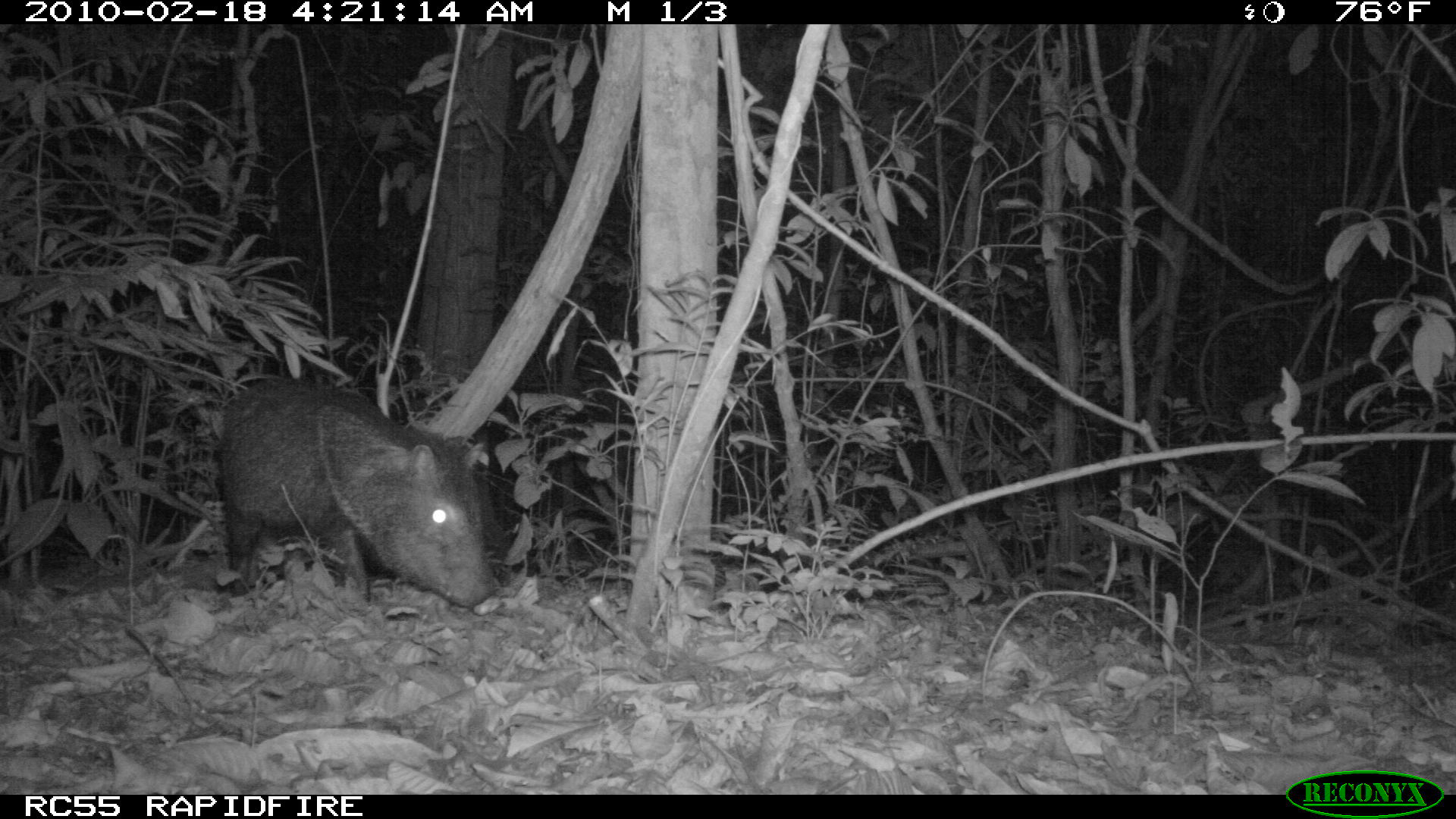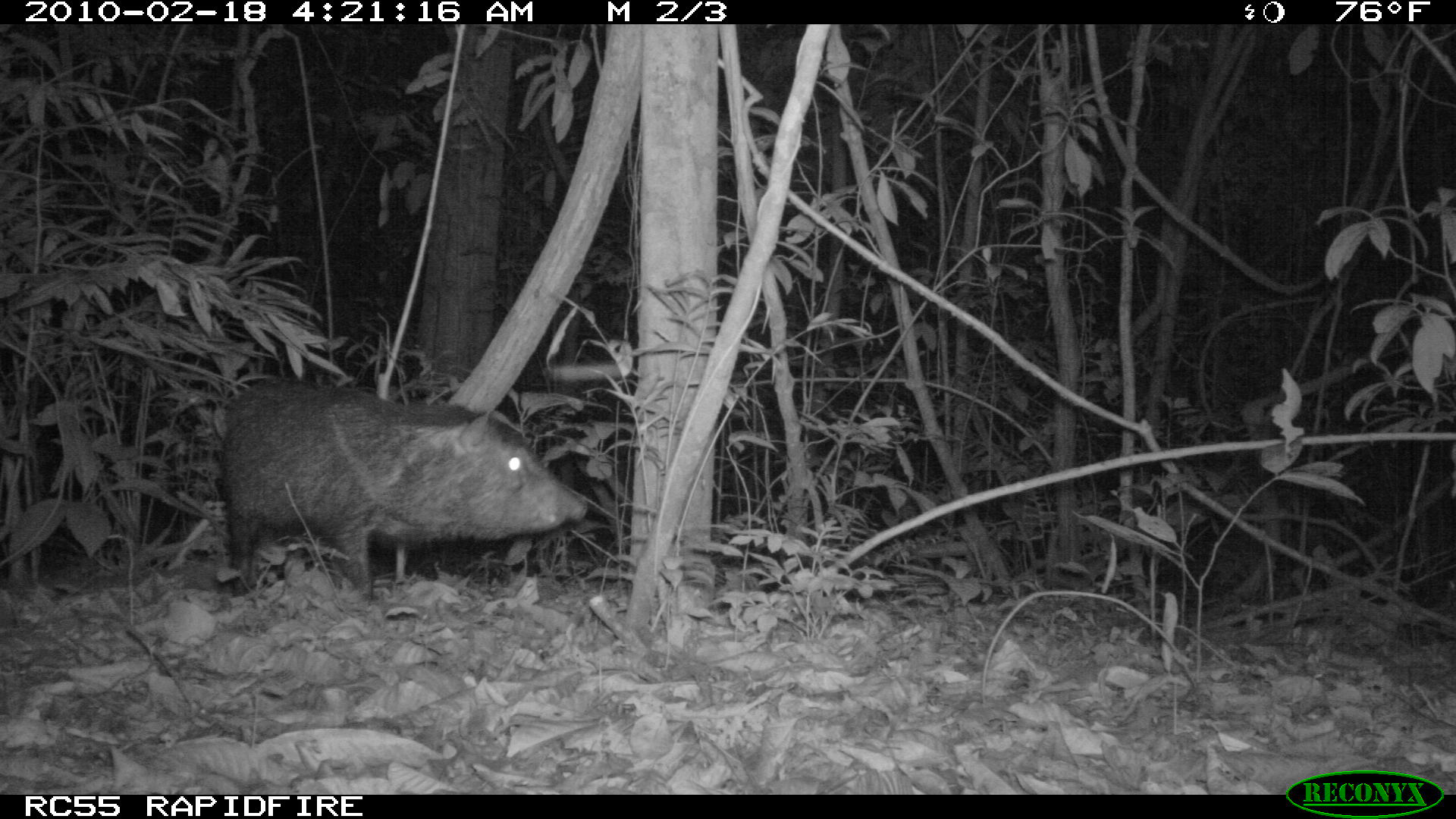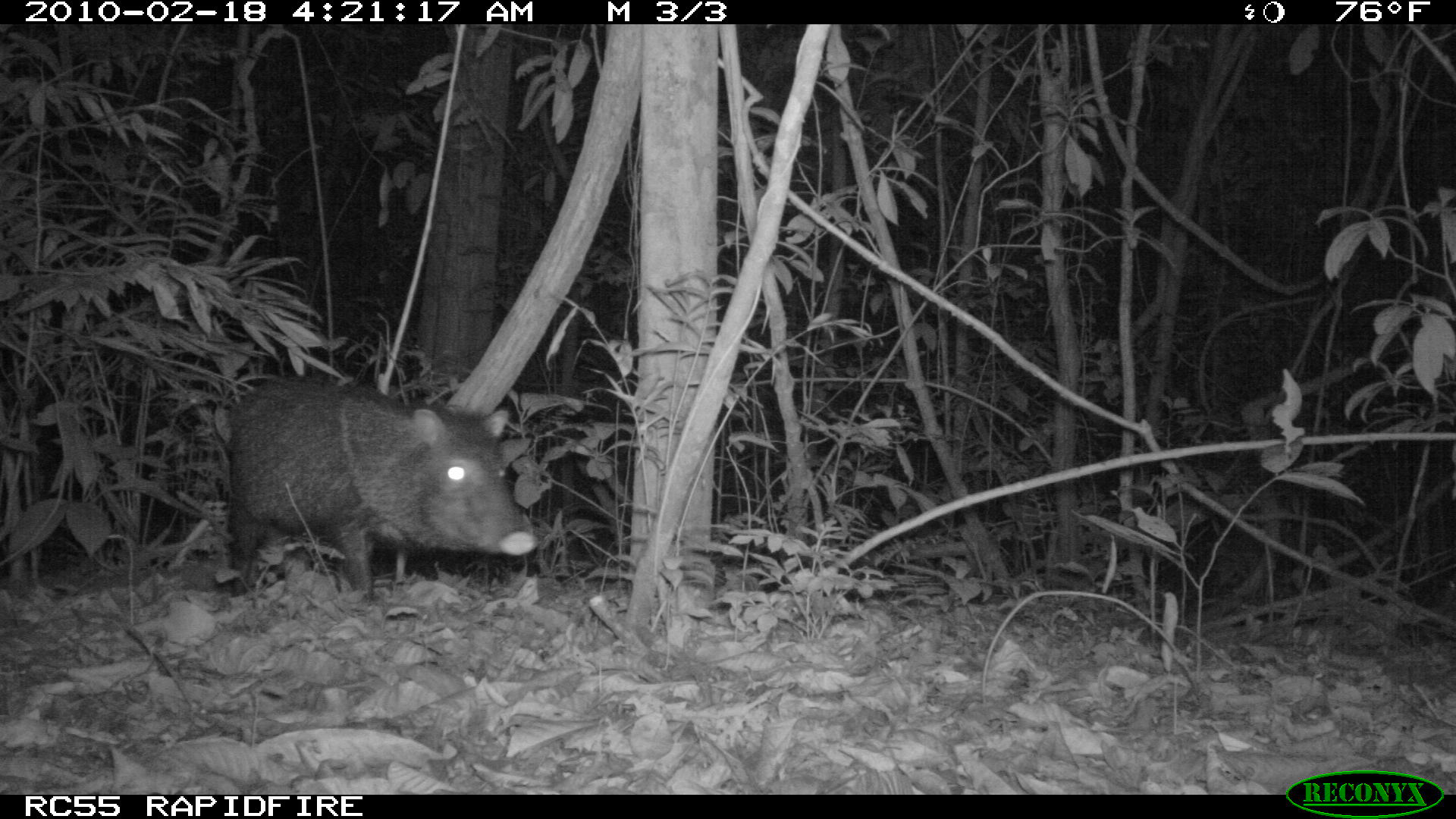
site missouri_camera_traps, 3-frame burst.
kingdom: Animalia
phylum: Chordata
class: Mammalia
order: Artiodactyla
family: Tayassuidae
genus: Pecari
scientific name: Pecari tajacu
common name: collared peccary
Collared peccary (Pecari tajacu). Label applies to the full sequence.